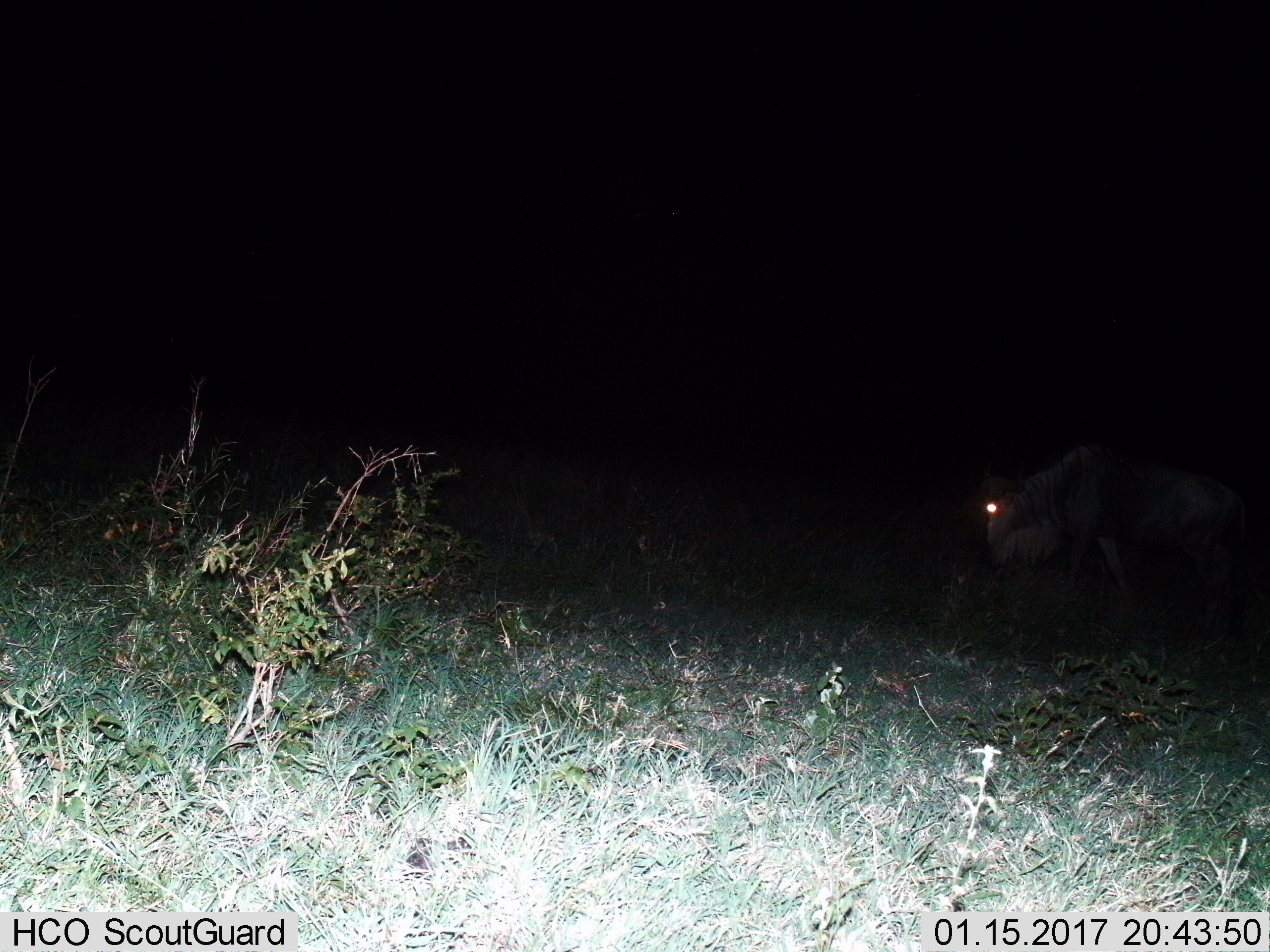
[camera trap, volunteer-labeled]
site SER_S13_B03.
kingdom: Animalia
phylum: Chordata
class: Mammalia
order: Artiodactyla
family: Bovidae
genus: Connochaetes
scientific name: Connochaetes taurinus taurinus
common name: blue wildebeest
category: wildebeestblue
Wildebeestblue (blue wildebeest) (Connochaetes taurinus taurinus), count 1. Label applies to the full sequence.